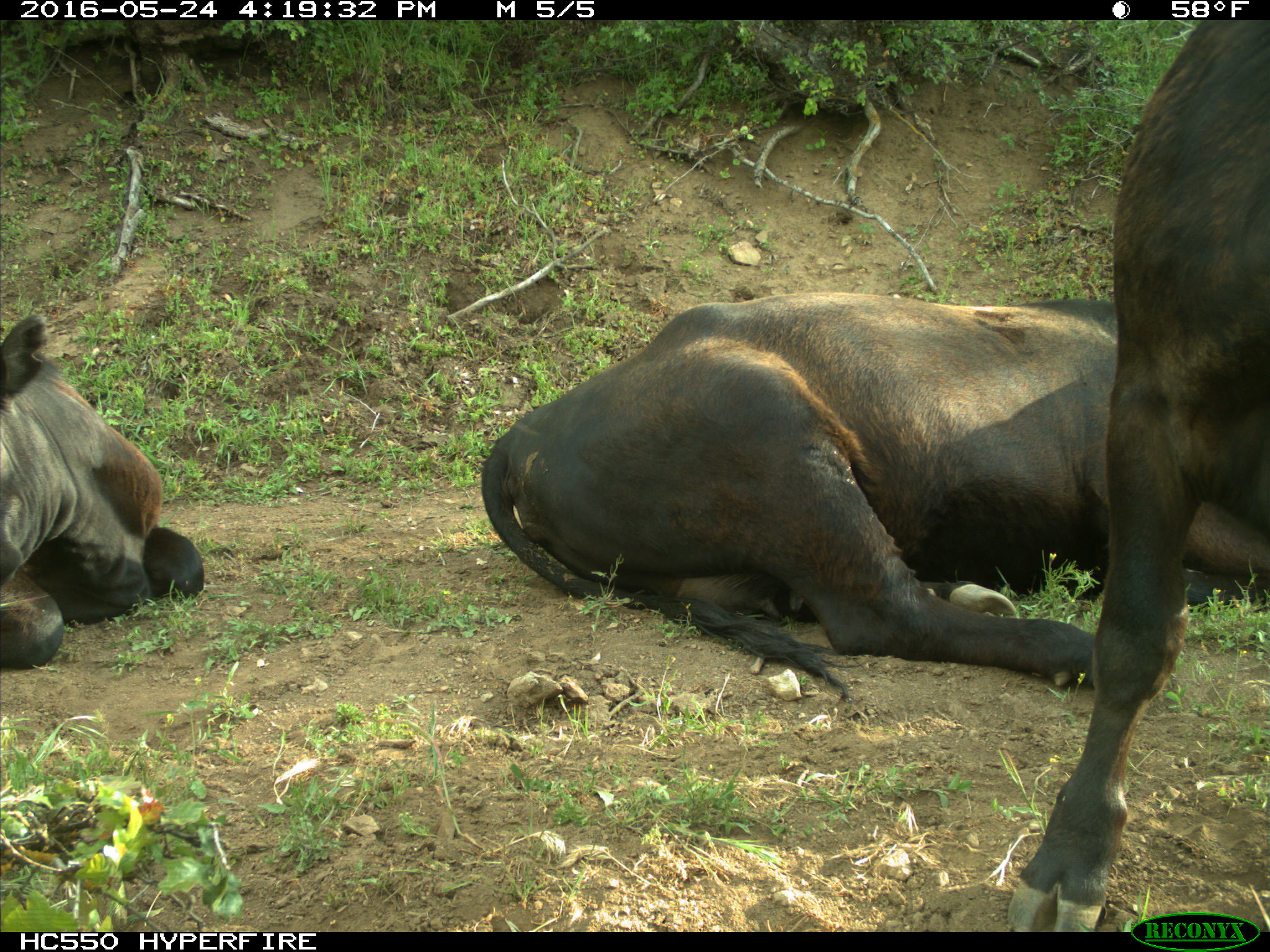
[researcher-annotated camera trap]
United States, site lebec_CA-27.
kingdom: Animalia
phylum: Chordata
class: Mammalia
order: Artiodactyla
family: Bovidae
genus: Bos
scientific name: Bos taurus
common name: domestic cow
Bos taurus (domestic cow).